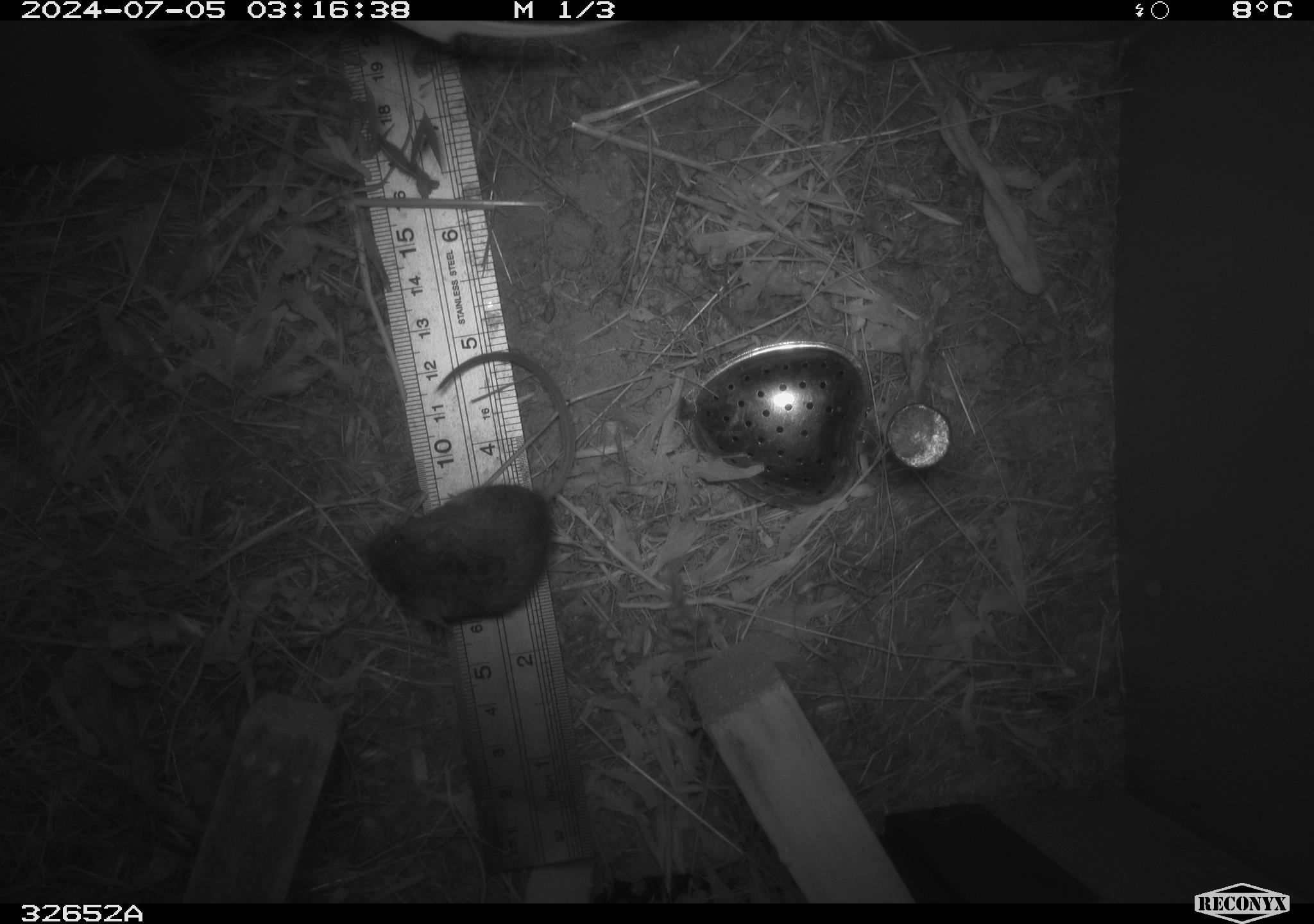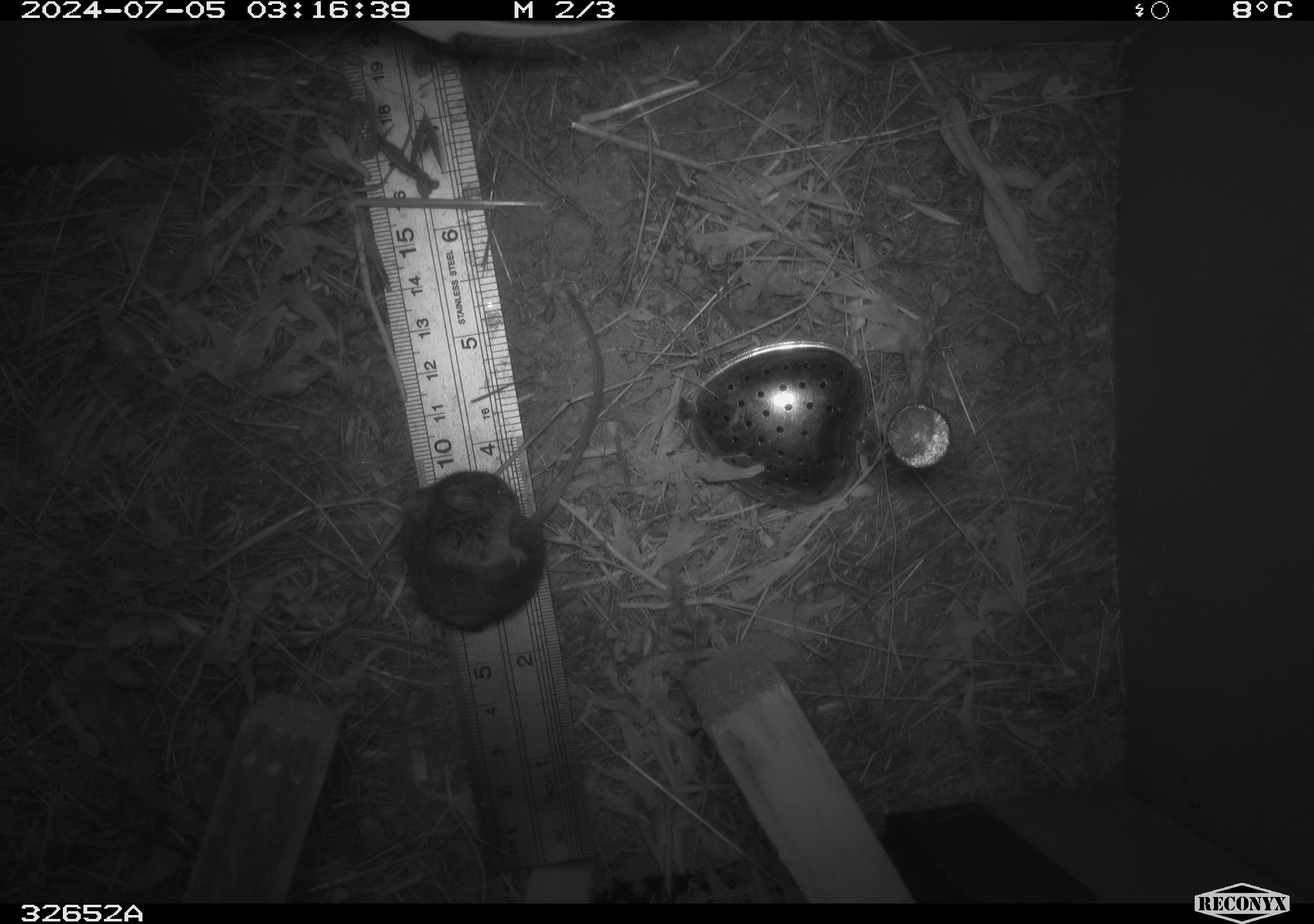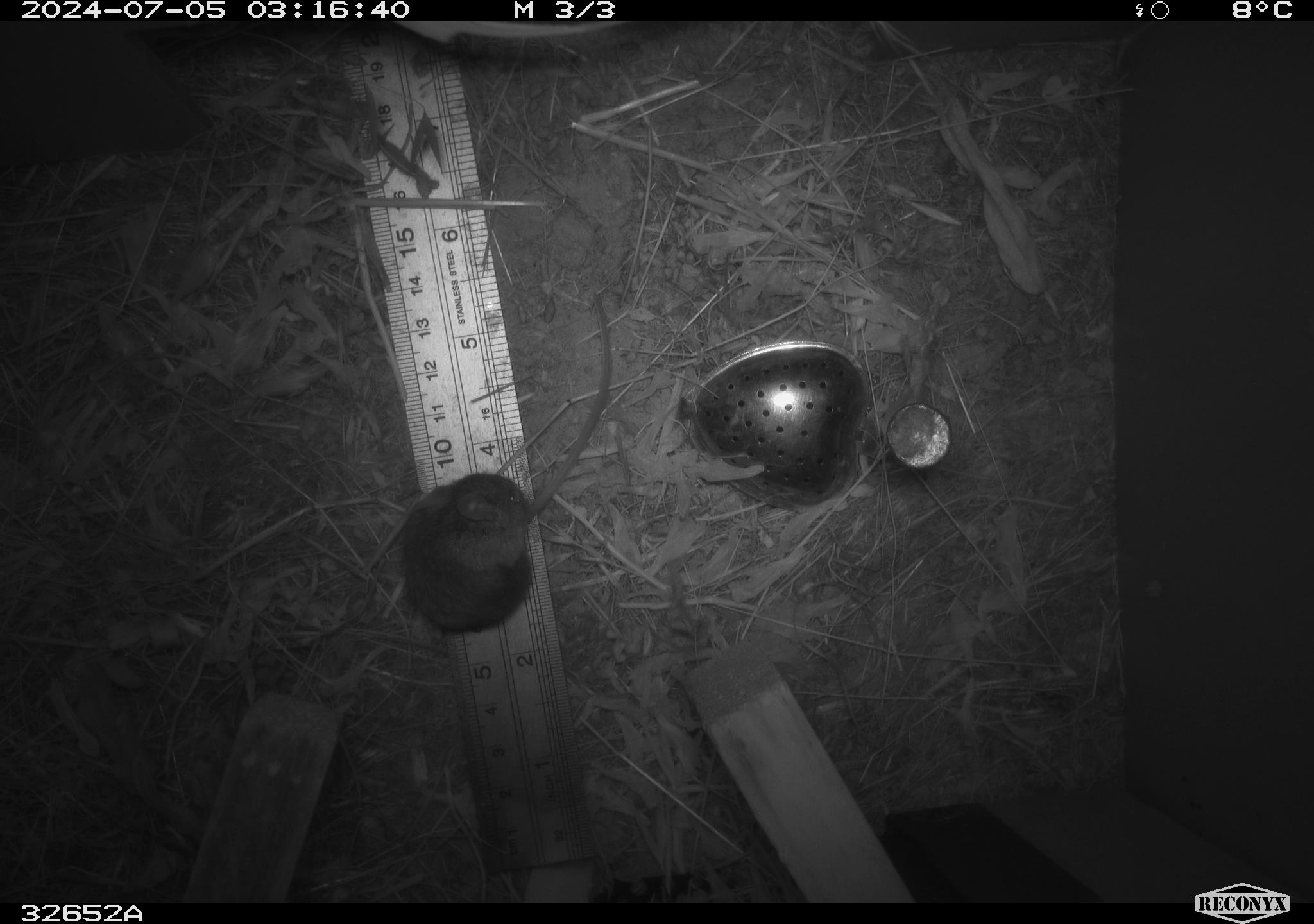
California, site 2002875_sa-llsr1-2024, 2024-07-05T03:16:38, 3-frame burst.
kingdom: Animalia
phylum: Chordata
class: Mammalia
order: Rodentia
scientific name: Rodentia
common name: mouse species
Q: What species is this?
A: Mouse species (Rodentia).